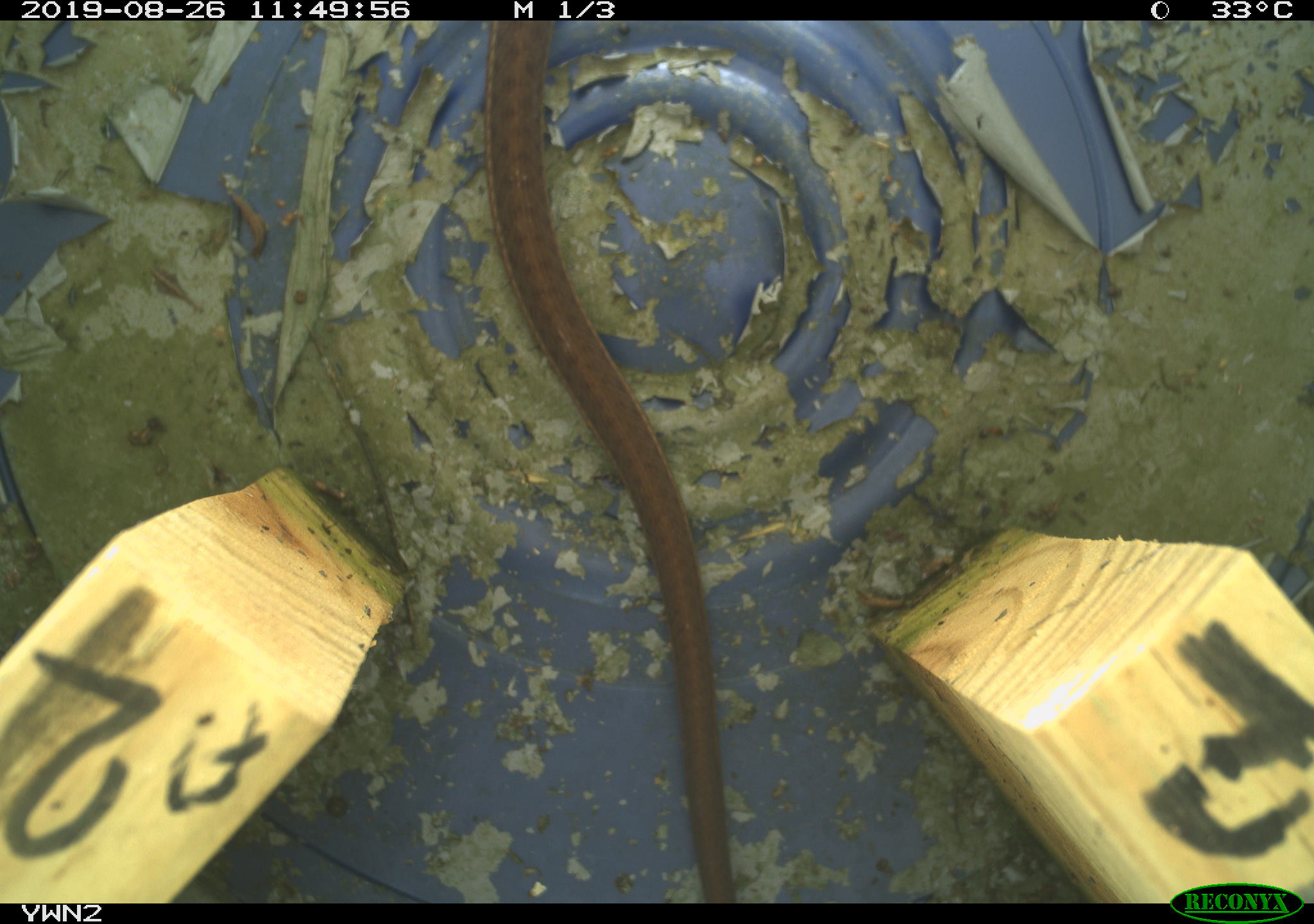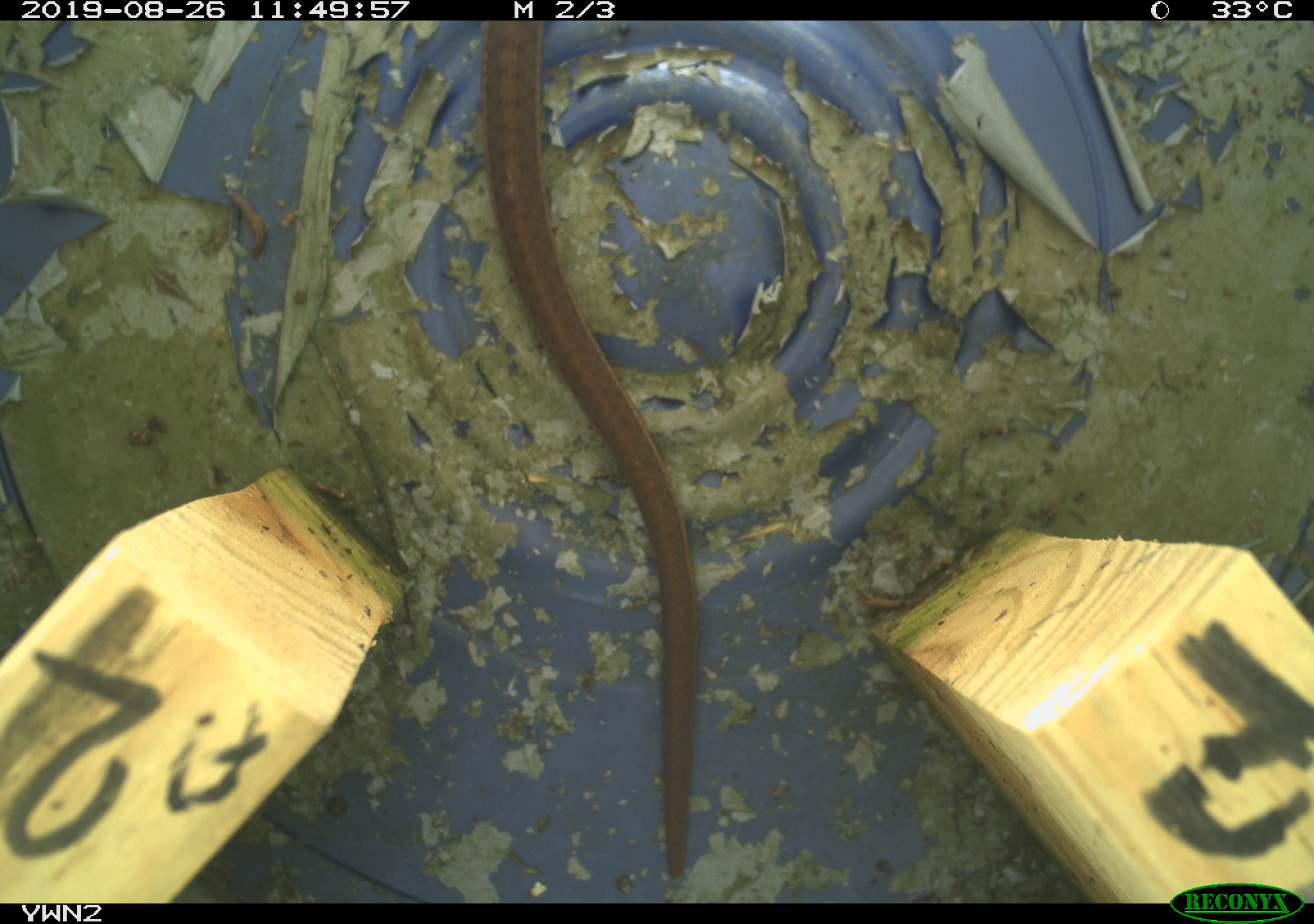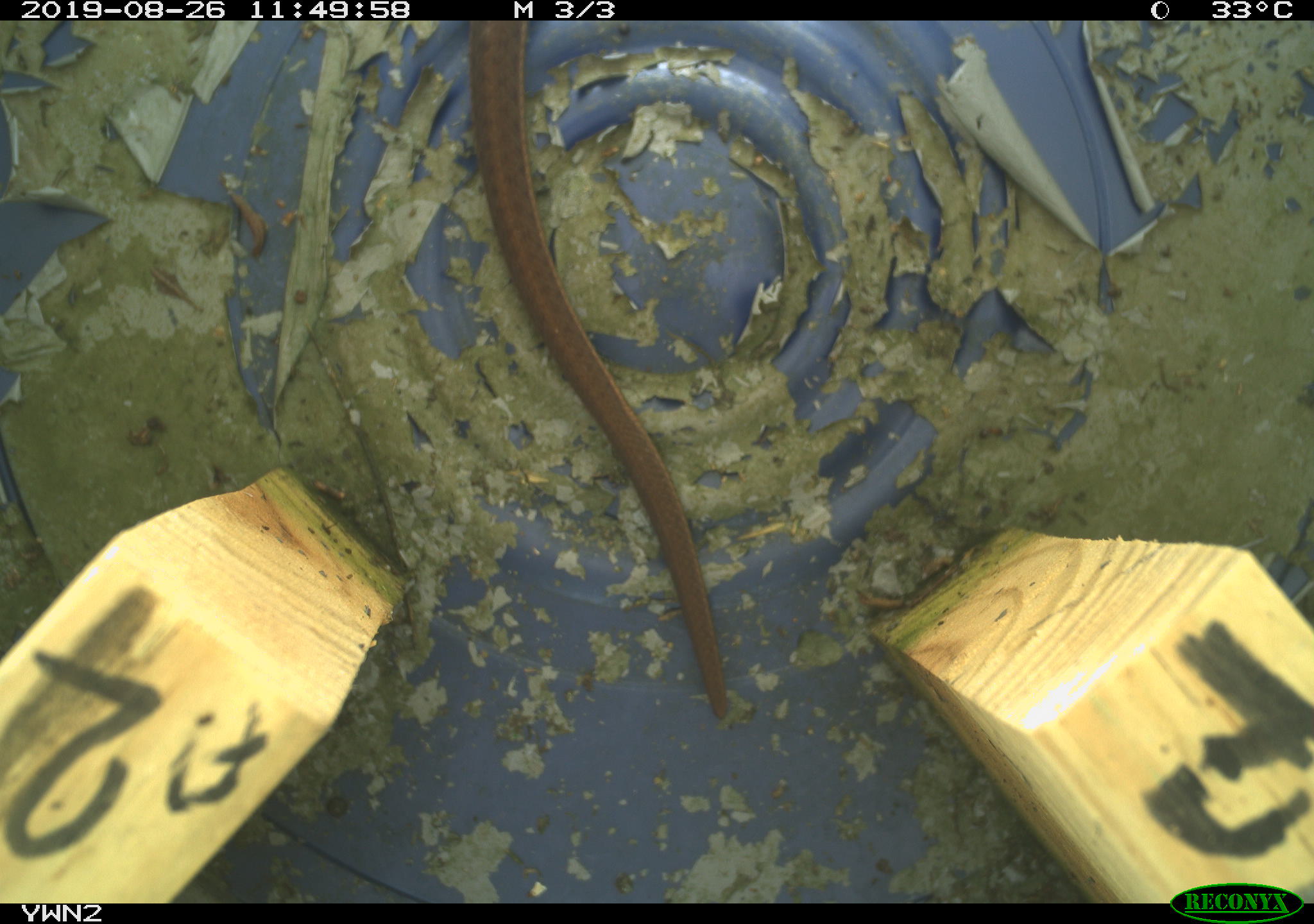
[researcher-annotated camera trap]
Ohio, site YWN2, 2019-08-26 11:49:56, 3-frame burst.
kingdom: Animalia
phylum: Chordata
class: Reptilia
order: Squamata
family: Colubridae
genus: Thamnophis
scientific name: Thamnophis sirtalis sirtalis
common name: eastern gartersnake